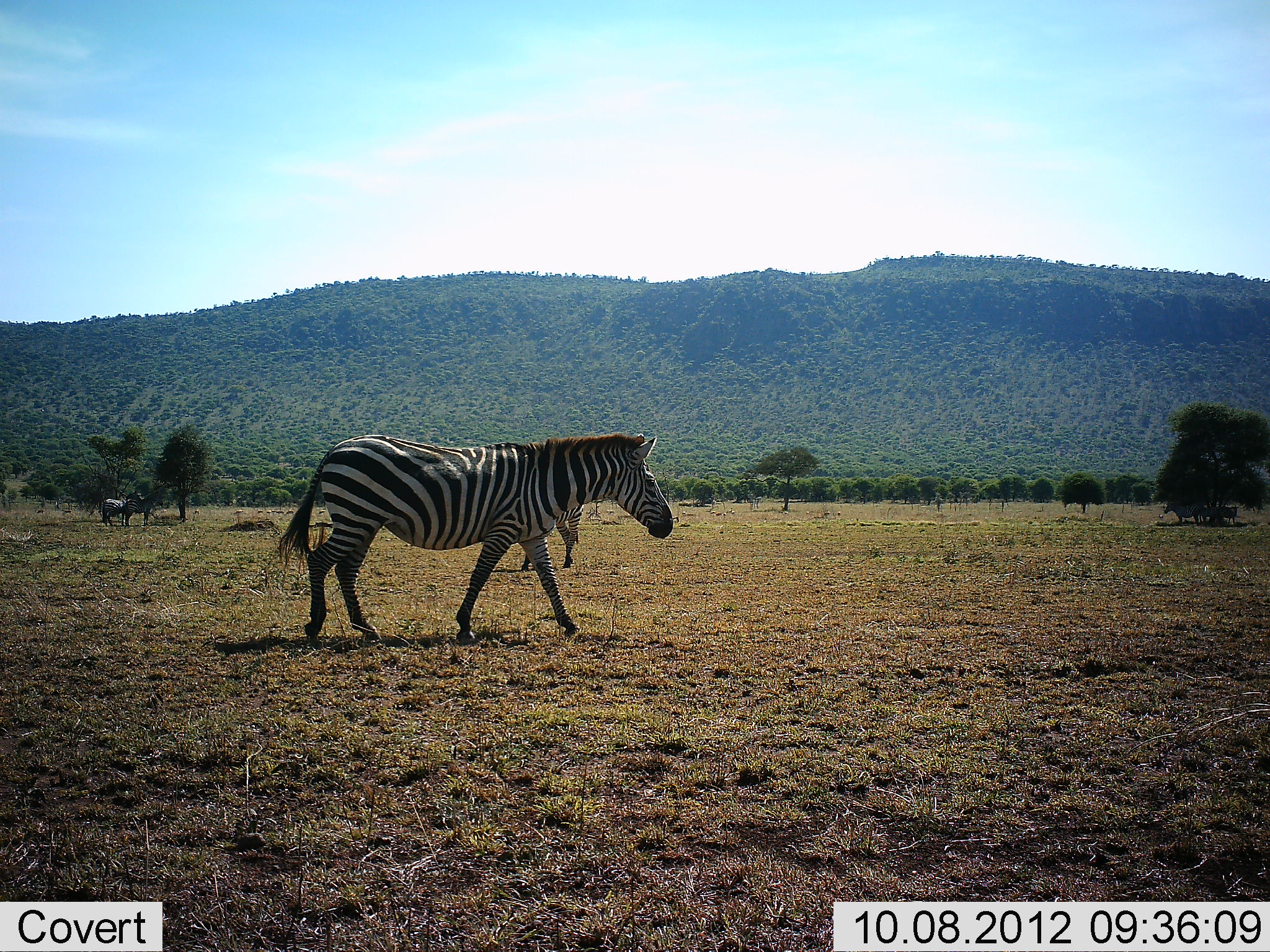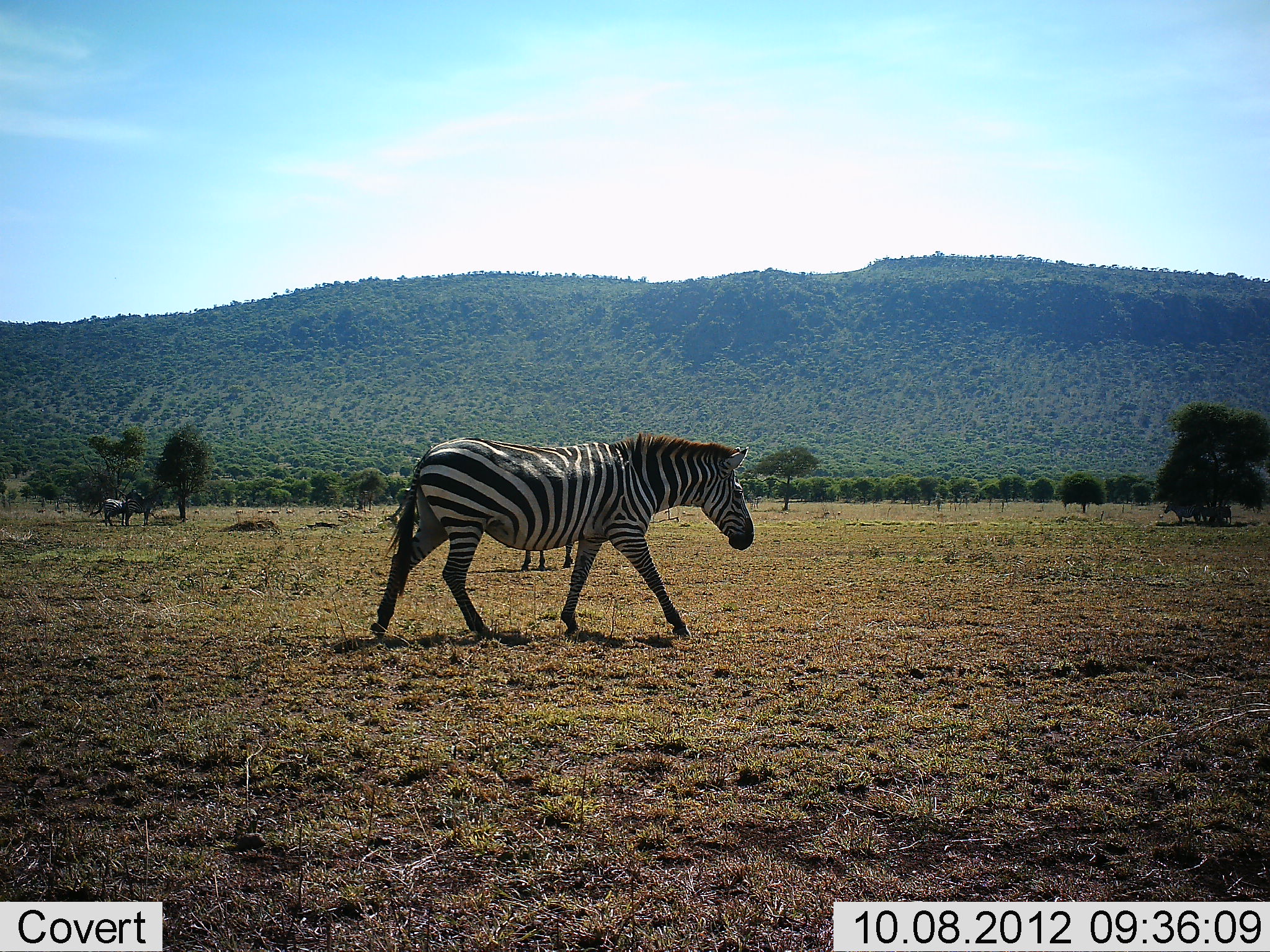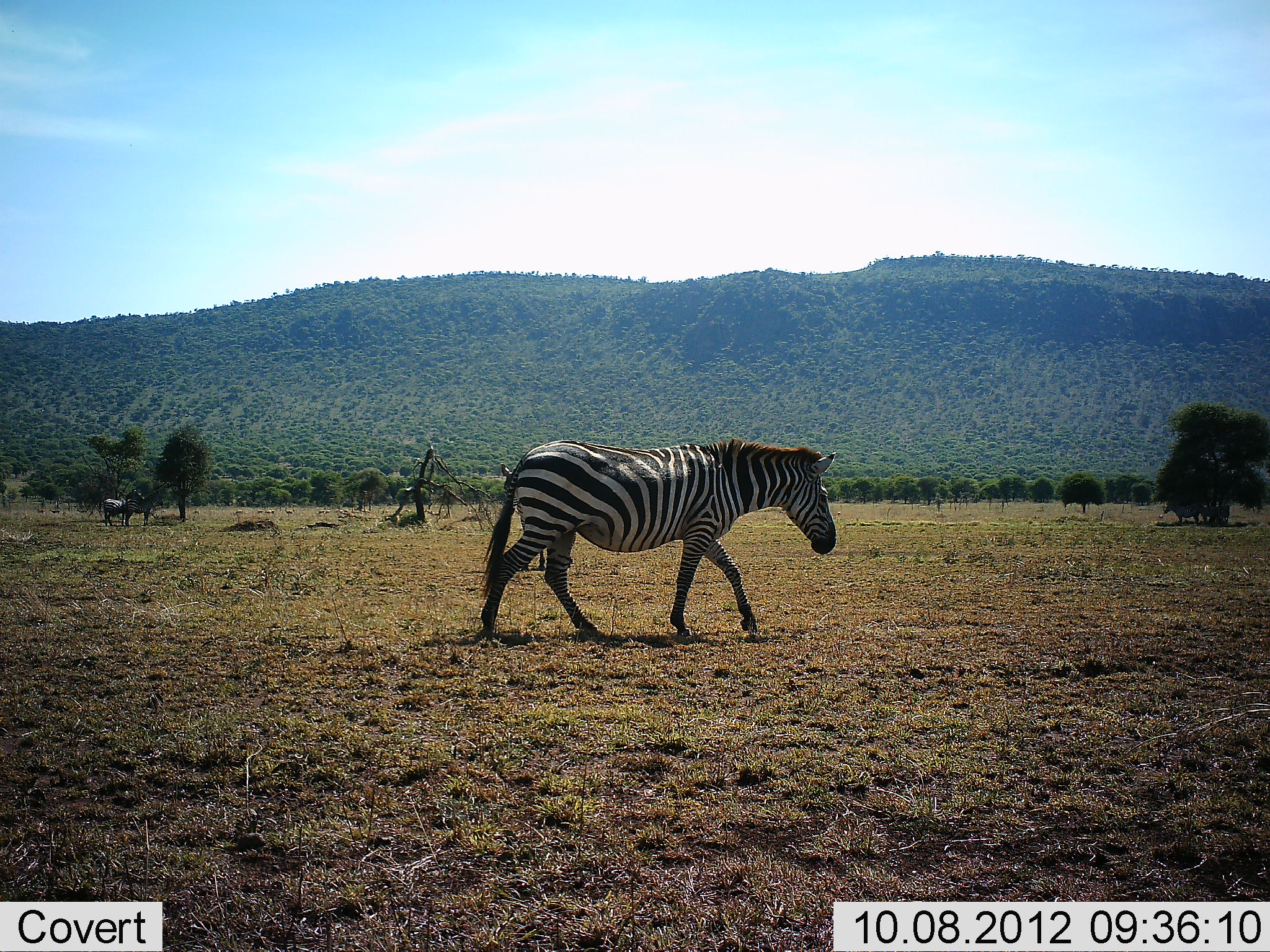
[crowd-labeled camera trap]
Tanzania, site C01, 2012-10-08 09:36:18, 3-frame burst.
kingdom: Animalia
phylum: Chordata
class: Mammalia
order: Perissodactyla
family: Equidae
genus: Equus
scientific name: Equus quagga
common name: plains zebra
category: zebra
Zebra (plains zebra) (Equus quagga), count 3. Behavior (volunteer vote fractions): standing 70%, resting 0%, moving 90%, interacting 0%. Young present (vote fraction): 0%. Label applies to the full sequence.